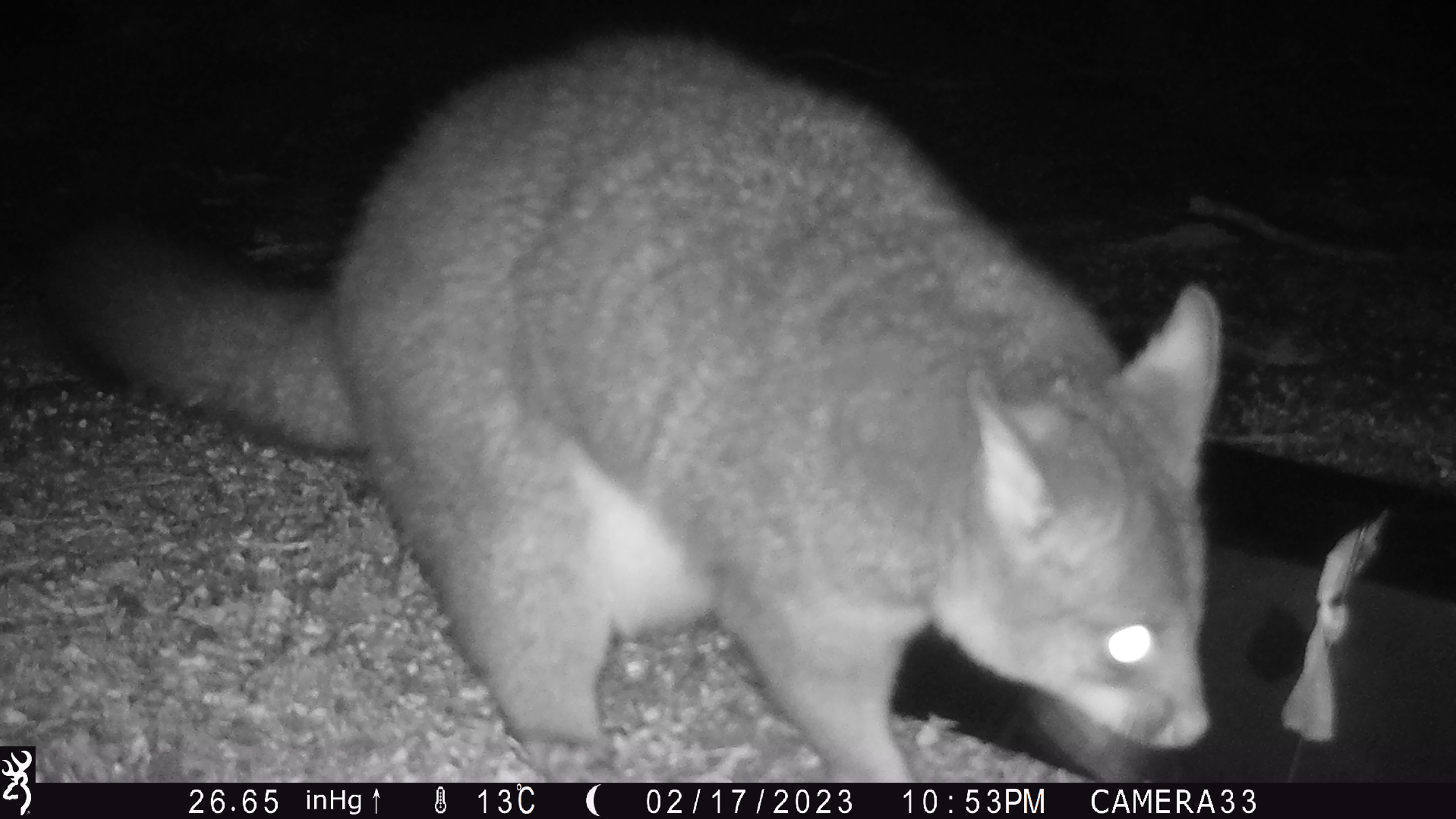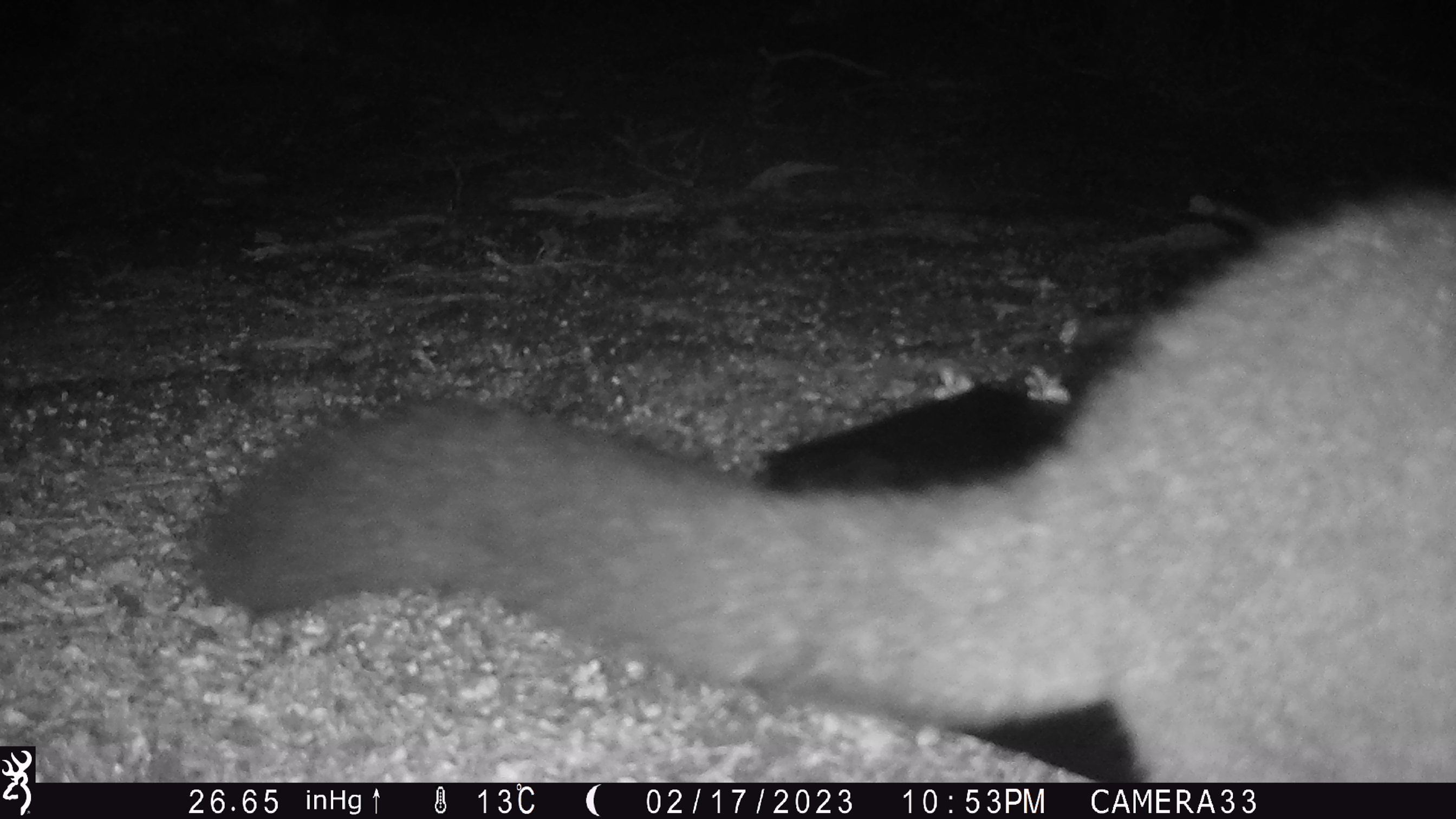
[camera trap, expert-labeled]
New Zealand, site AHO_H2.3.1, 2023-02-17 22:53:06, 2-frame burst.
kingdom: Animalia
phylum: Chordata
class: Mammalia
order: Carnivora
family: Mustelidae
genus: Mustela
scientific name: Mustela erminea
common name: stoat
Stoat (Mustela erminea).